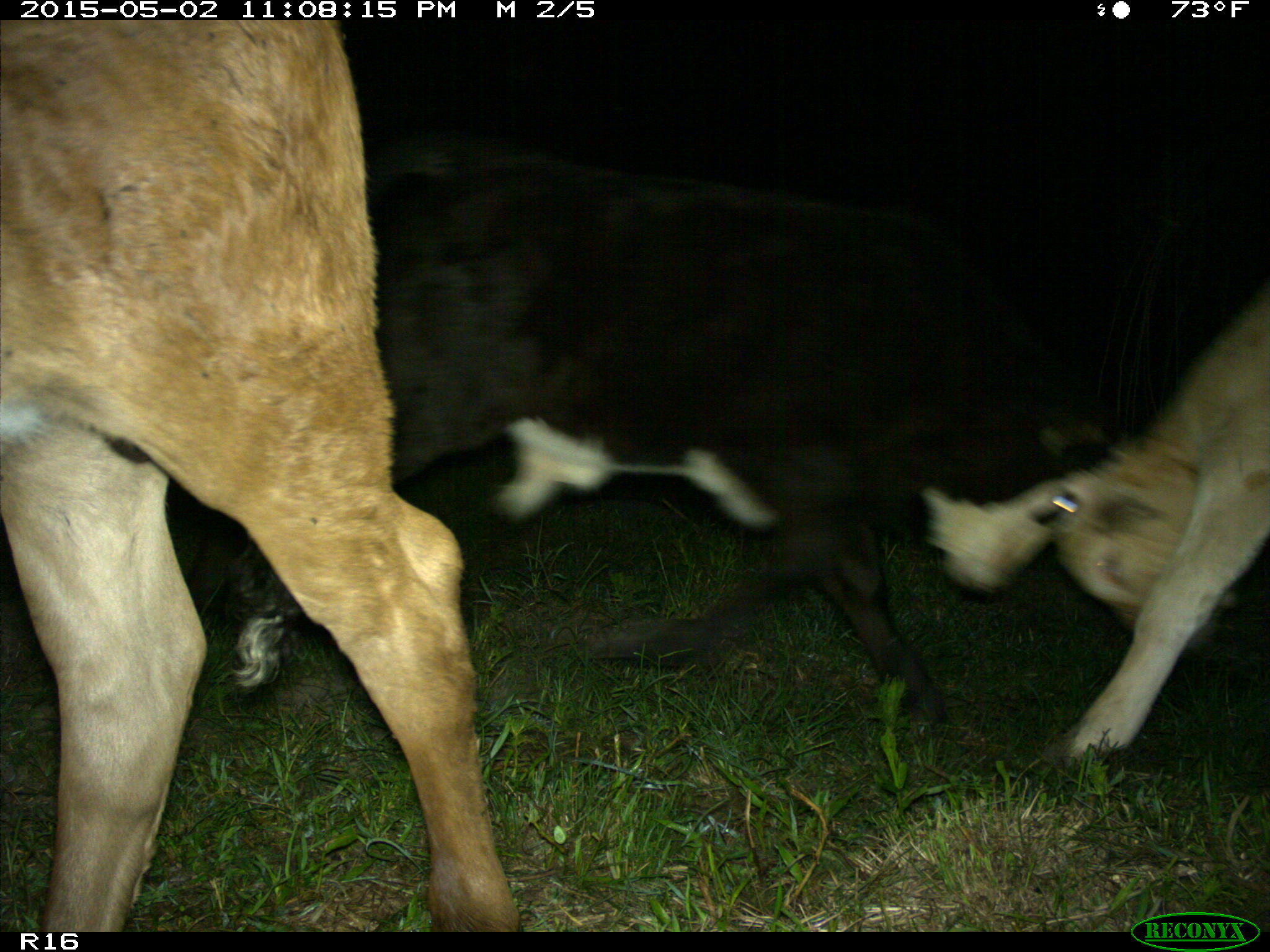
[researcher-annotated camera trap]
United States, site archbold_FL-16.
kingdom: Animalia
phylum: Chordata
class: Mammalia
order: Artiodactyla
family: Bovidae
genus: Bos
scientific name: Bos taurus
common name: domestic cow